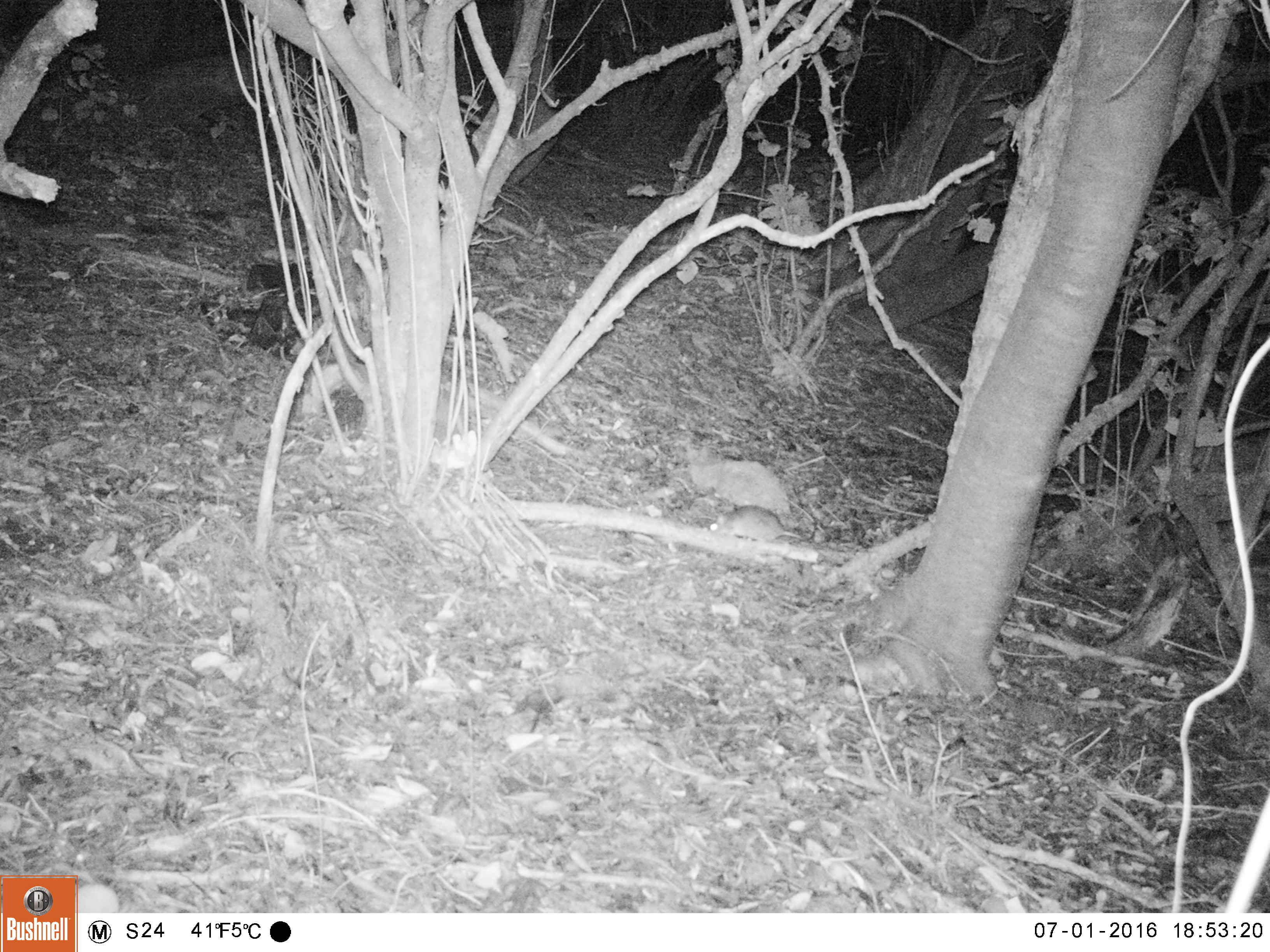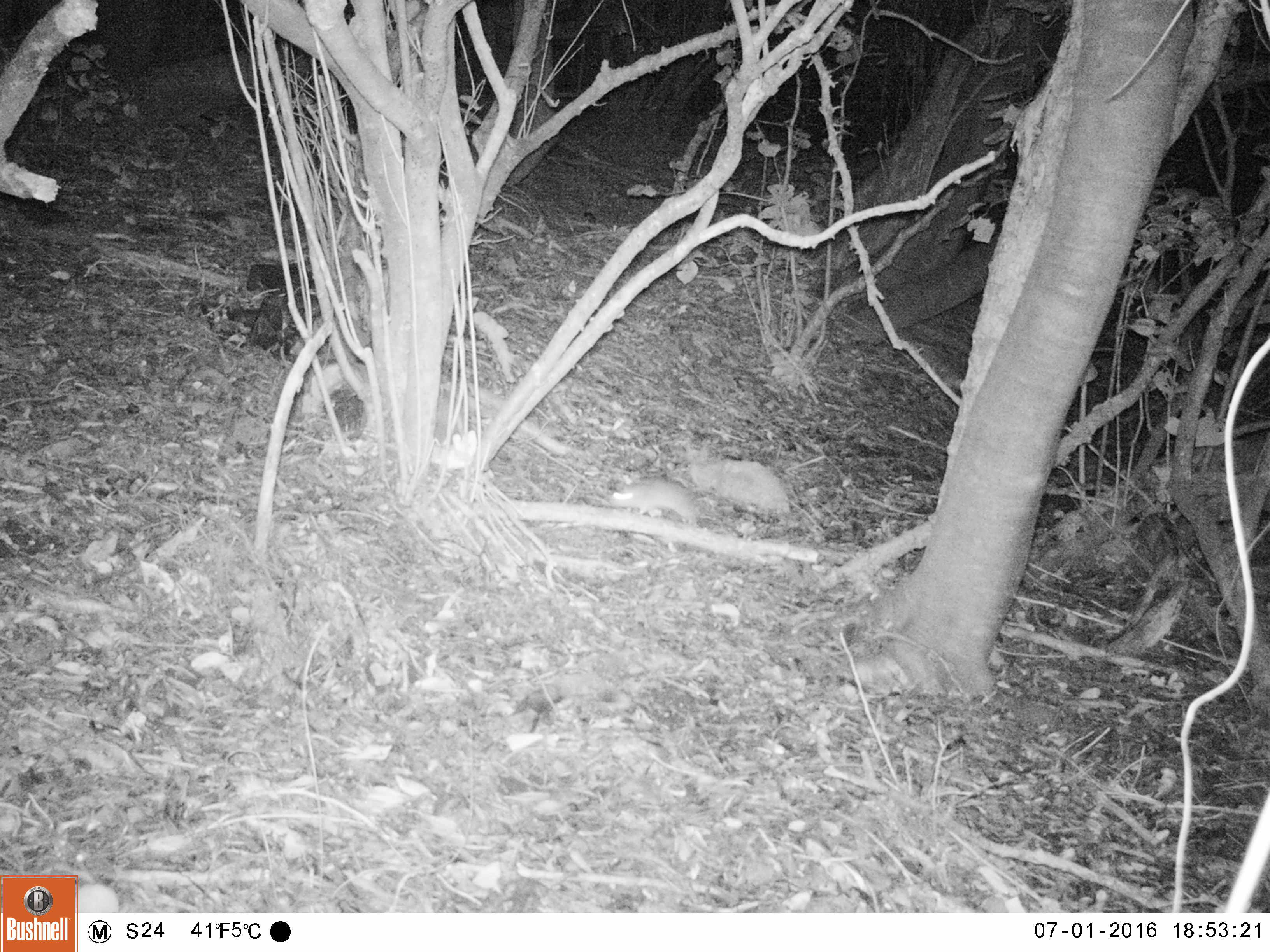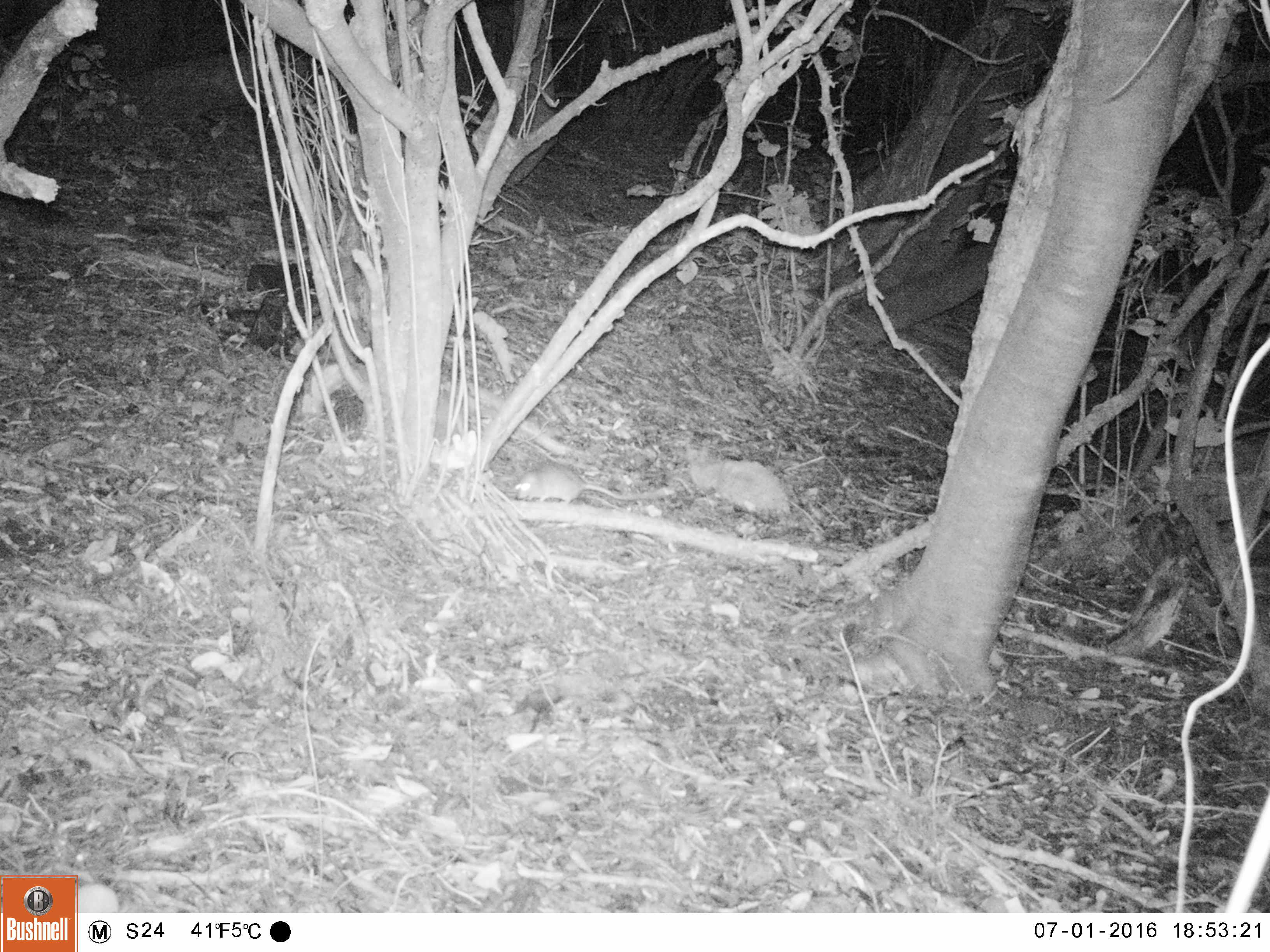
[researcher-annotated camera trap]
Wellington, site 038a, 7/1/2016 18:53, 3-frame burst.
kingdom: Animalia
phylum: Chordata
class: Mammalia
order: Rodentia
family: Muridae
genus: Rattus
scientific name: Rattus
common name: rat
Rat (Rattus).